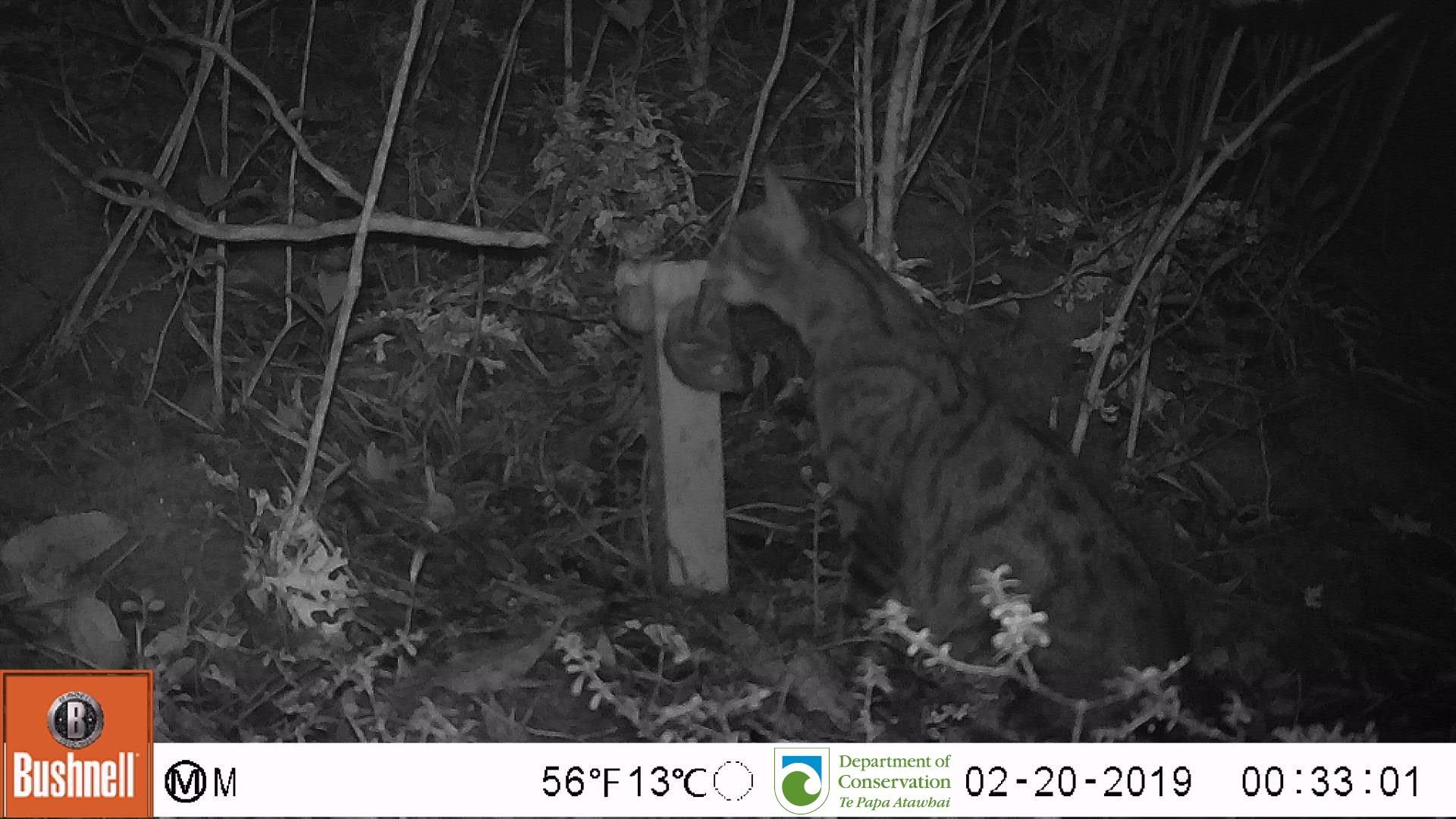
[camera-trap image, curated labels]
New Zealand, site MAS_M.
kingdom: Animalia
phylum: Chordata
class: Mammalia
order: Carnivora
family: Felidae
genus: Felis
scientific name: Felis catus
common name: domestic cat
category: cat